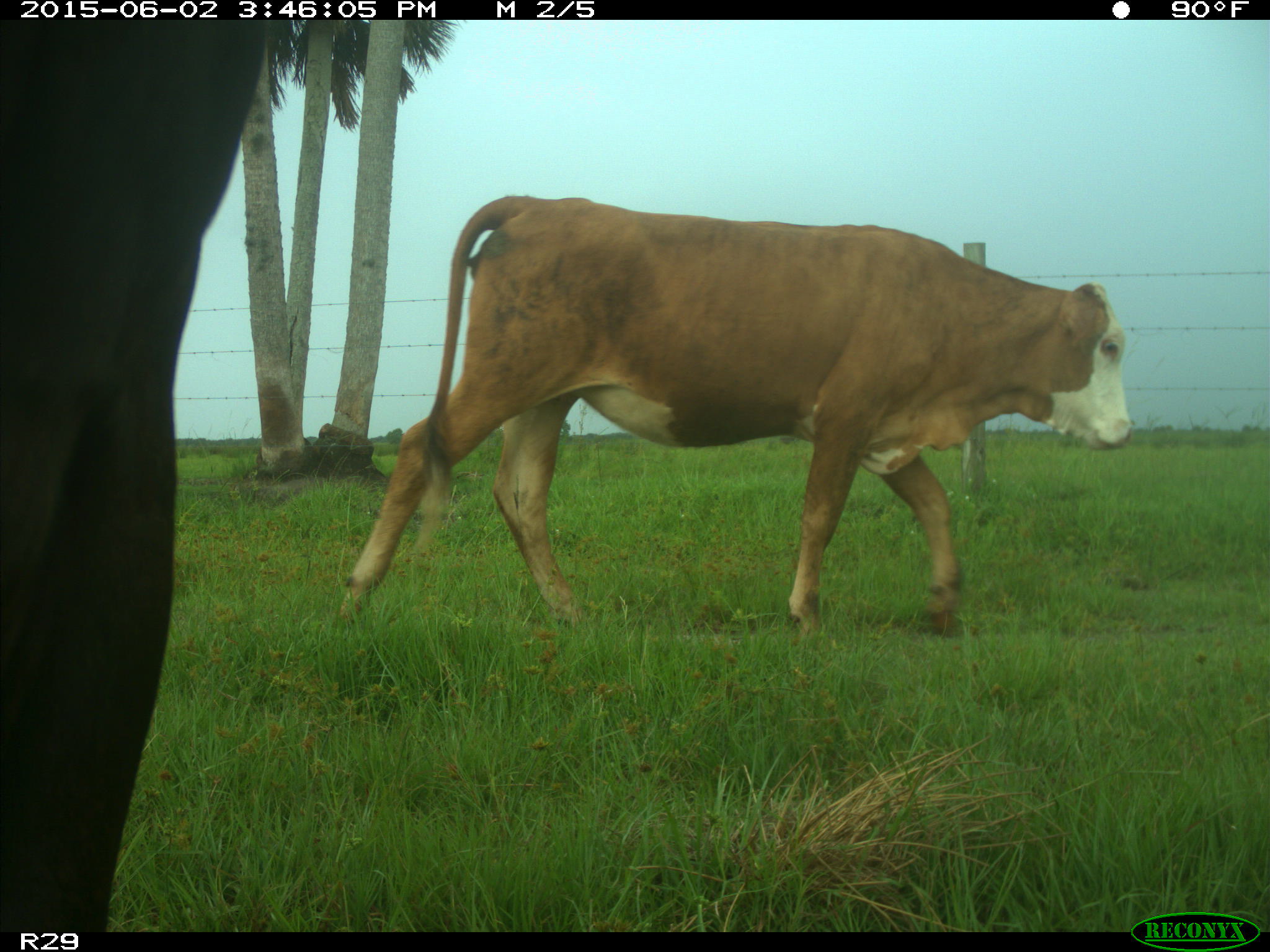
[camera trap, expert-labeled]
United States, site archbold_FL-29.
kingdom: Animalia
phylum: Chordata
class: Mammalia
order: Artiodactyla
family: Bovidae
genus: Bos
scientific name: Bos taurus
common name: domestic cow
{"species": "Bos taurus (domestic cow)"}